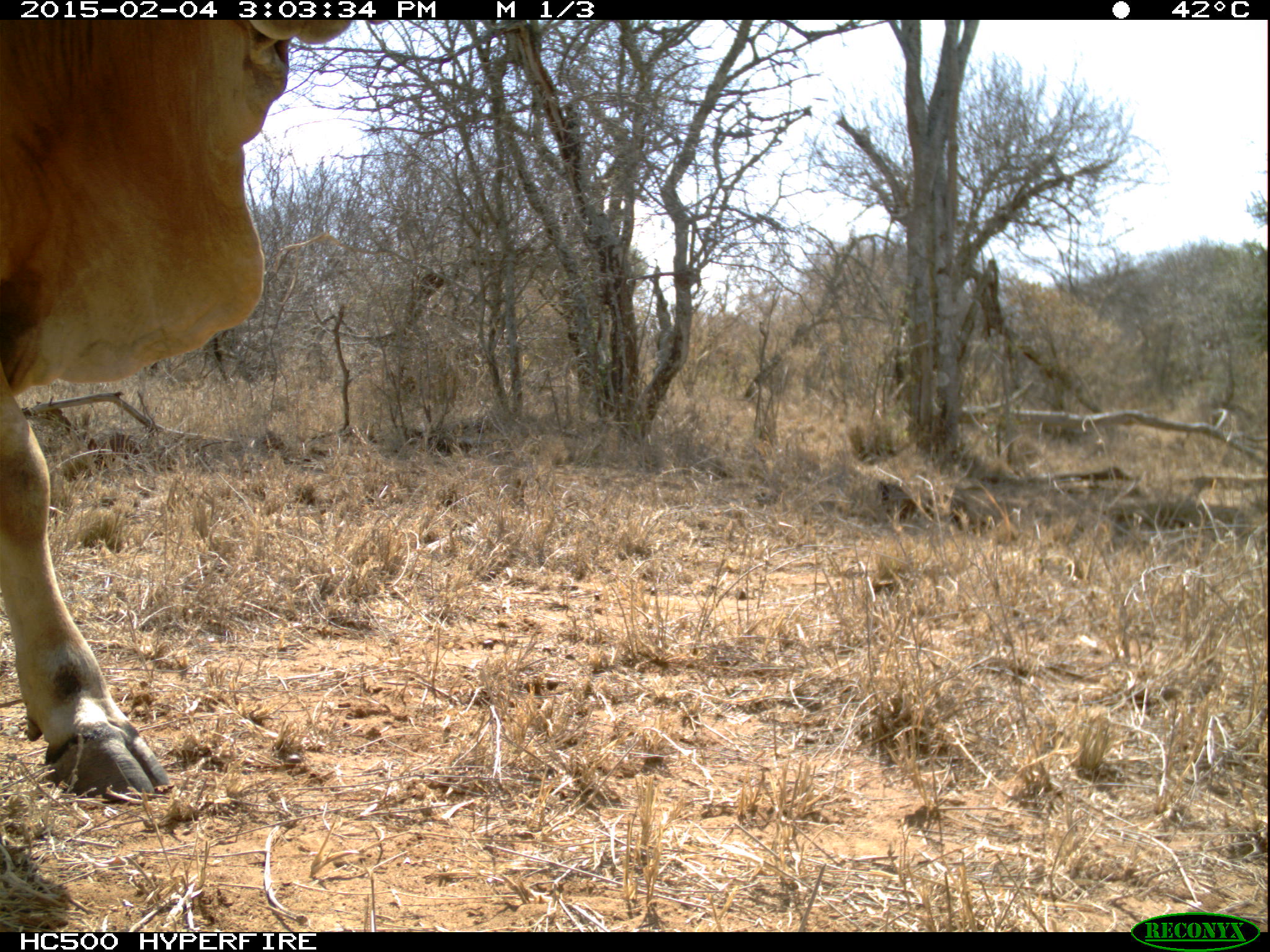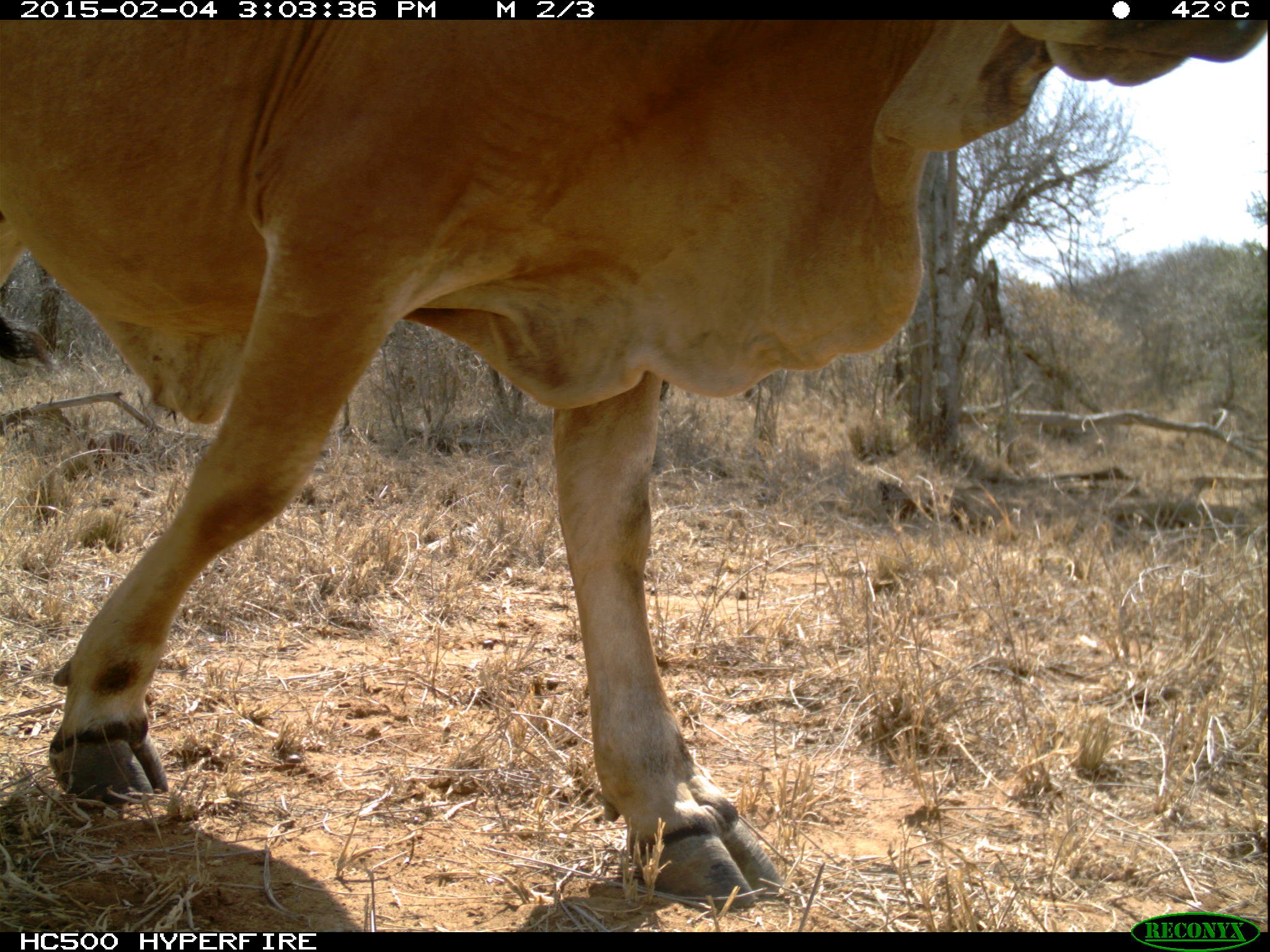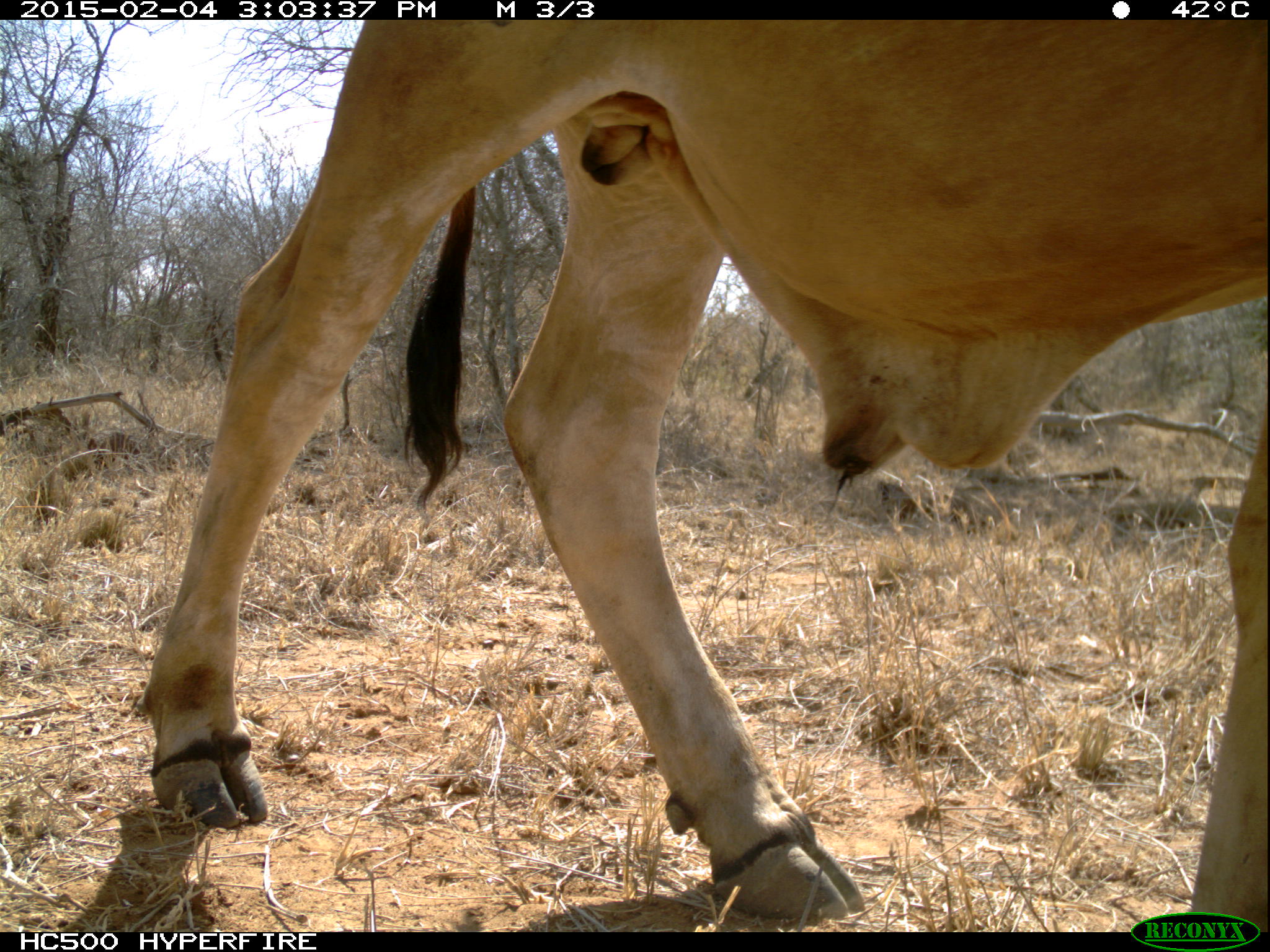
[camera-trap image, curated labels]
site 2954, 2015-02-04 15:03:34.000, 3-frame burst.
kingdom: Animalia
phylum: Chordata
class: Mammalia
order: Artiodactyla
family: Bovidae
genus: Bos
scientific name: Bos taurus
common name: domestic cattle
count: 3